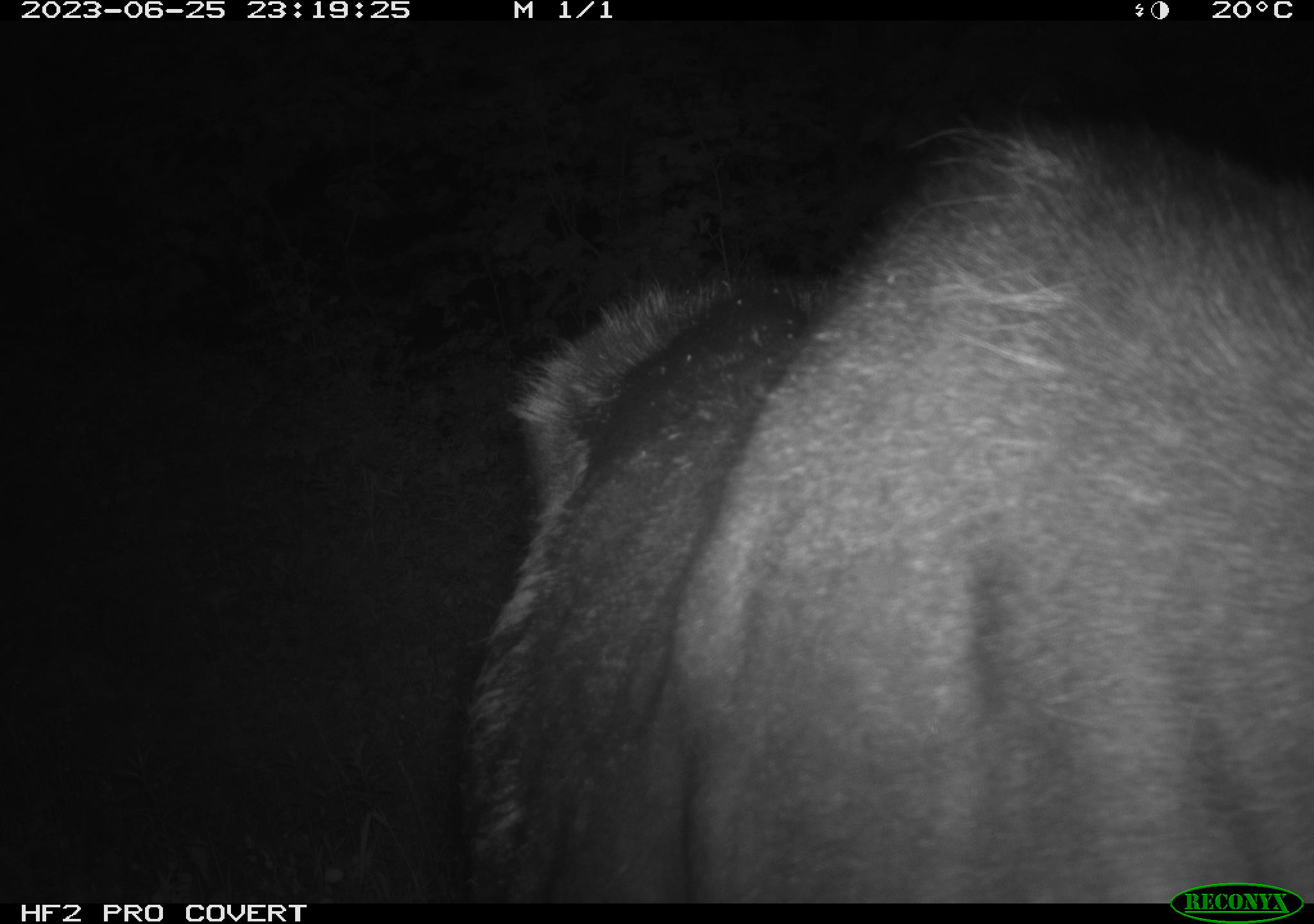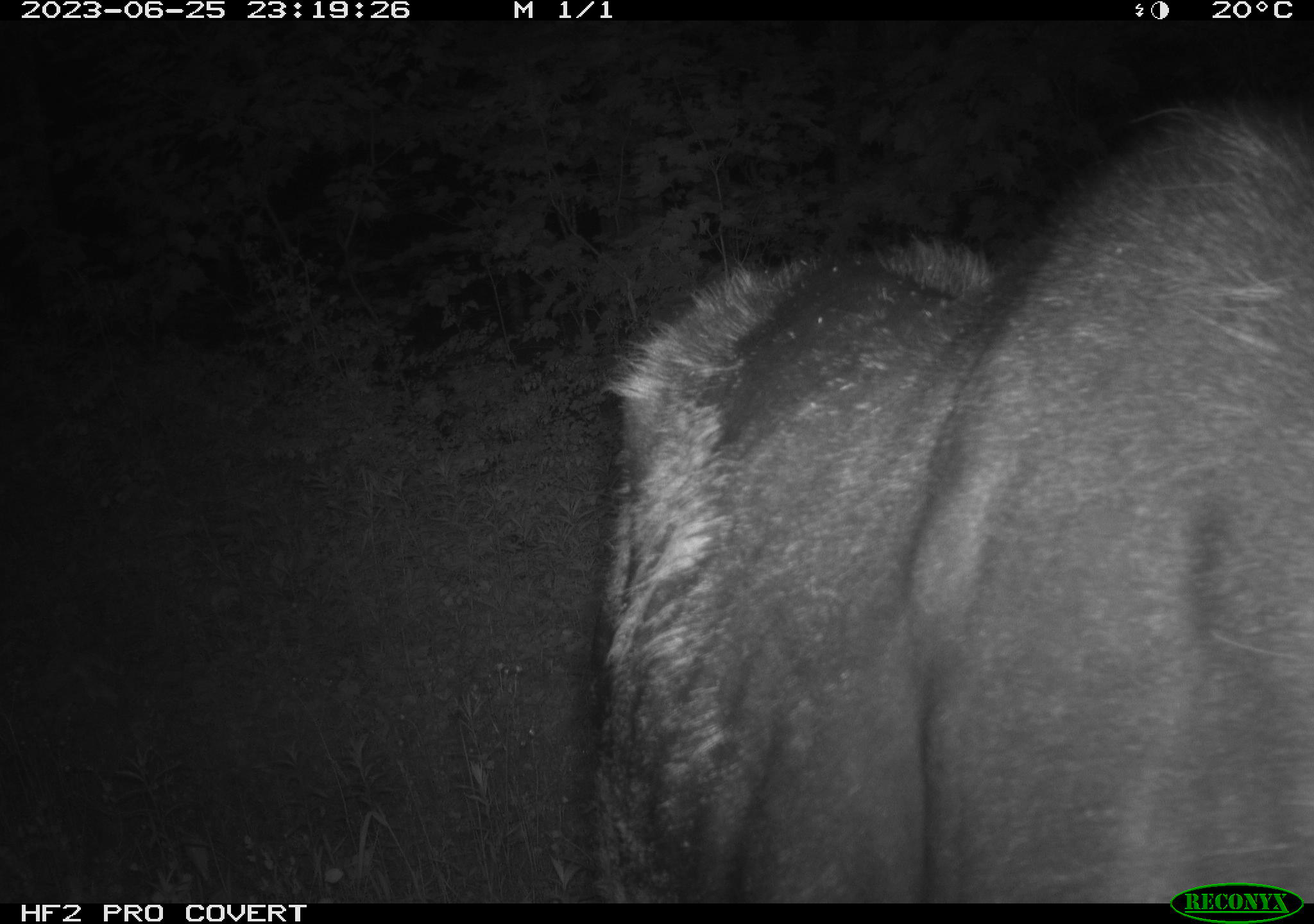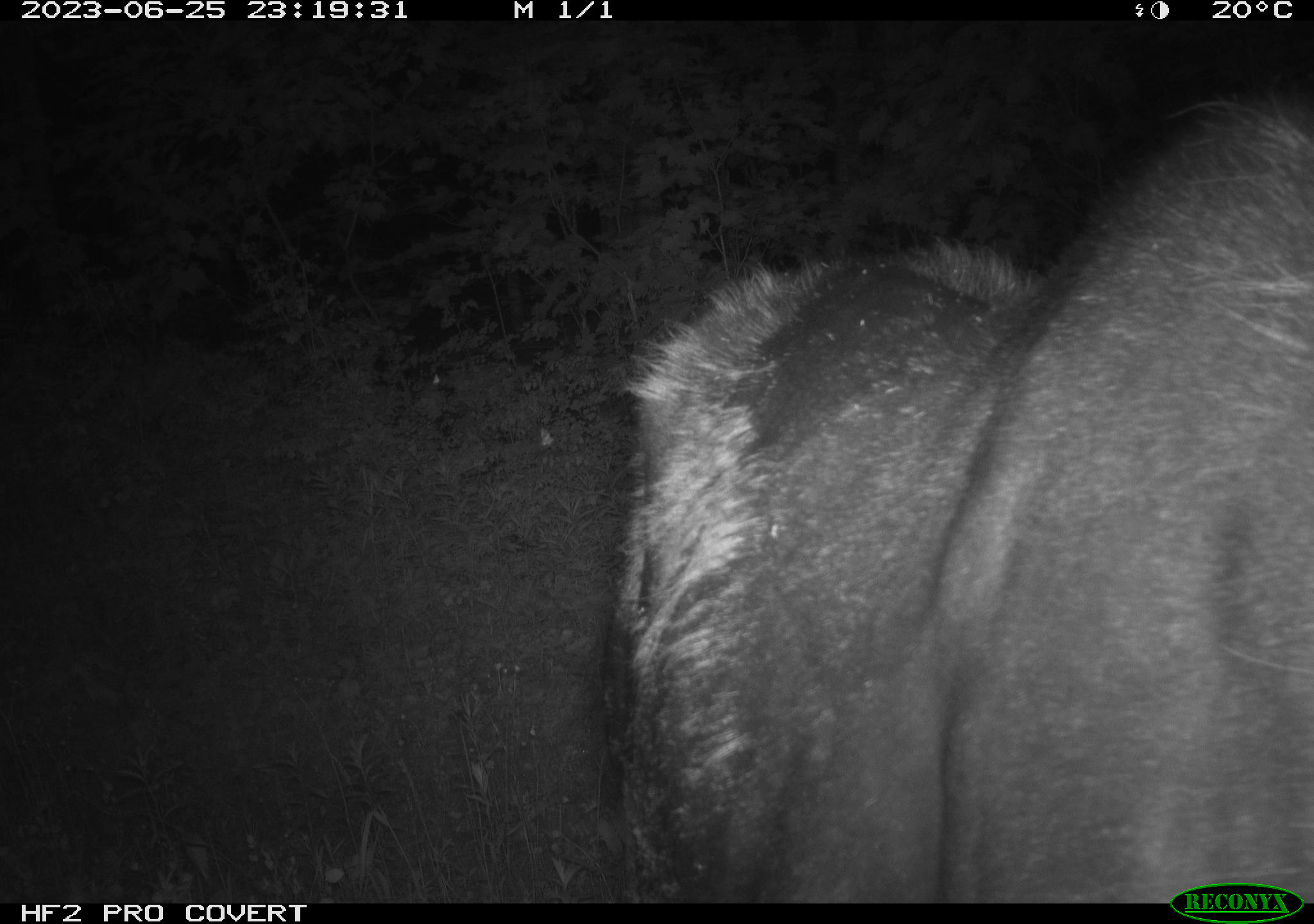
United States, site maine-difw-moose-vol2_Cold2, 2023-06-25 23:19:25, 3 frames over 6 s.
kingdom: Animalia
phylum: Chordata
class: Mammalia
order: Artiodactyla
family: Cervidae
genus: Alces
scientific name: Alces alces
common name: moose